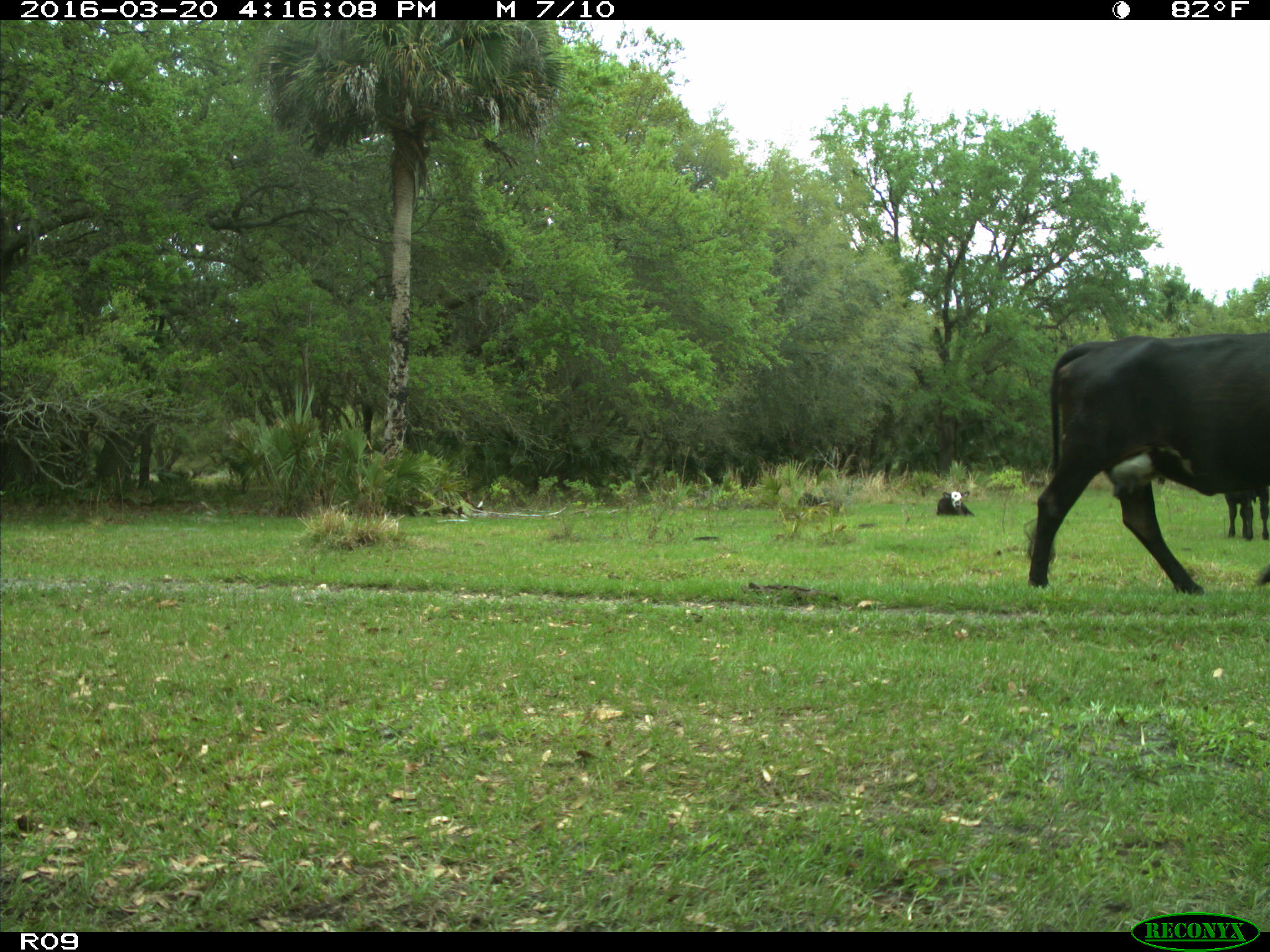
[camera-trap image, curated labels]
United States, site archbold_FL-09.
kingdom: Animalia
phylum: Chordata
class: Mammalia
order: Artiodactyla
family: Bovidae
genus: Bos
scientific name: Bos taurus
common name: domestic cow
Bos taurus (domestic cow).